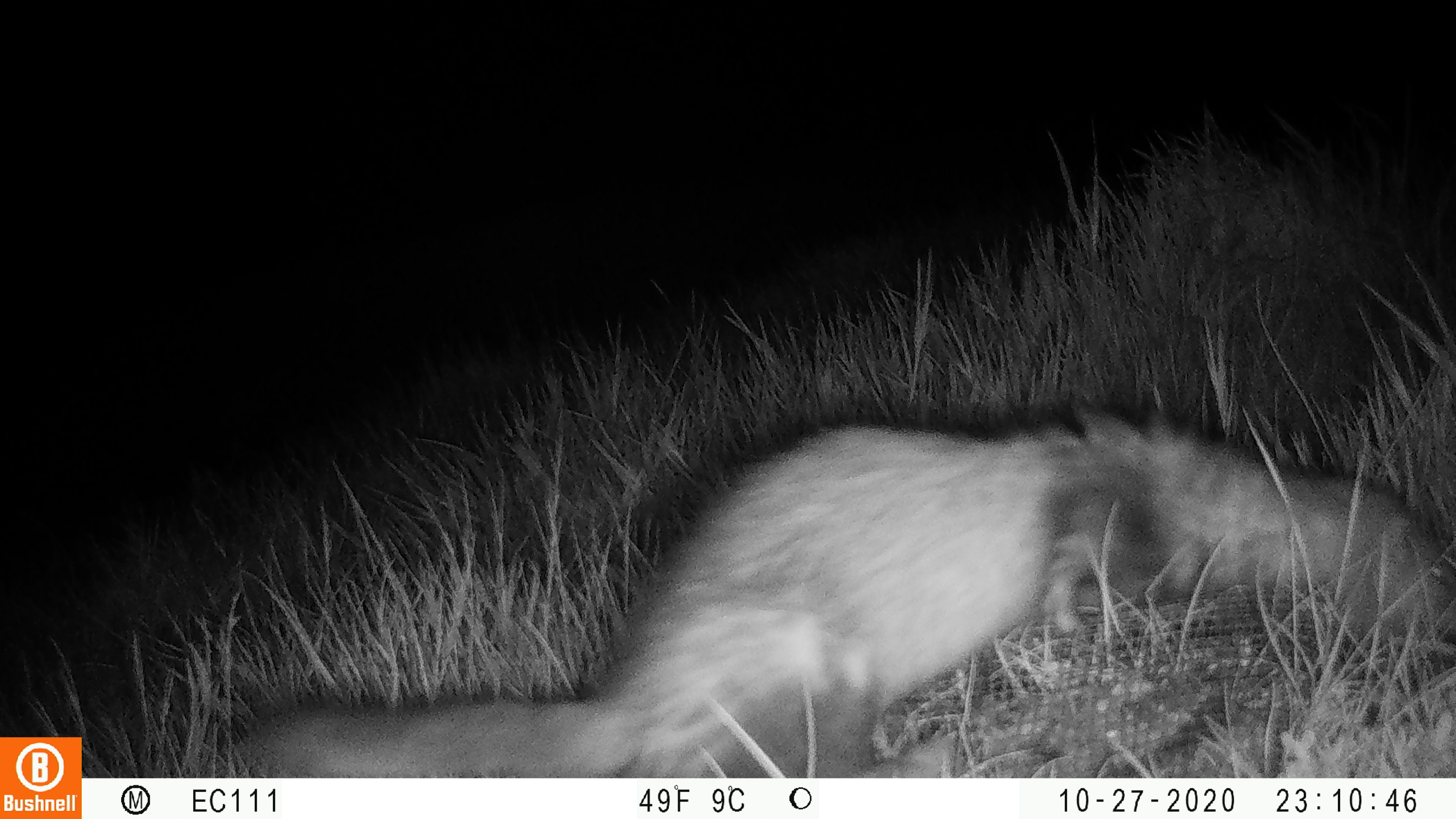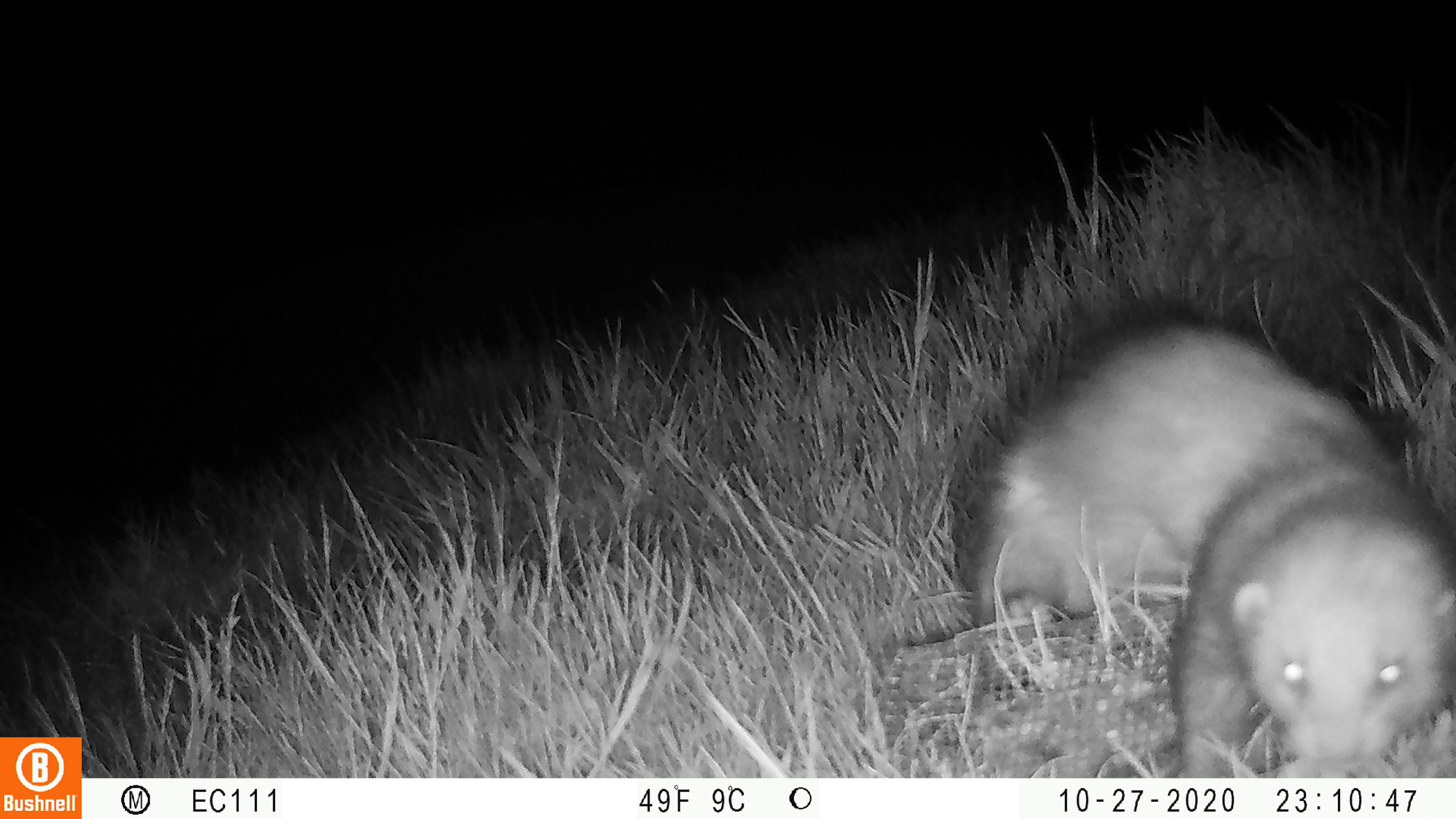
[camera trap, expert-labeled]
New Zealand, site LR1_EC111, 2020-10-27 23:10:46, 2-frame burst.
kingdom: Animalia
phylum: Chordata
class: Mammalia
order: Carnivora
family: Mustelidae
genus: Mustela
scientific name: Mustela furo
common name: ferret